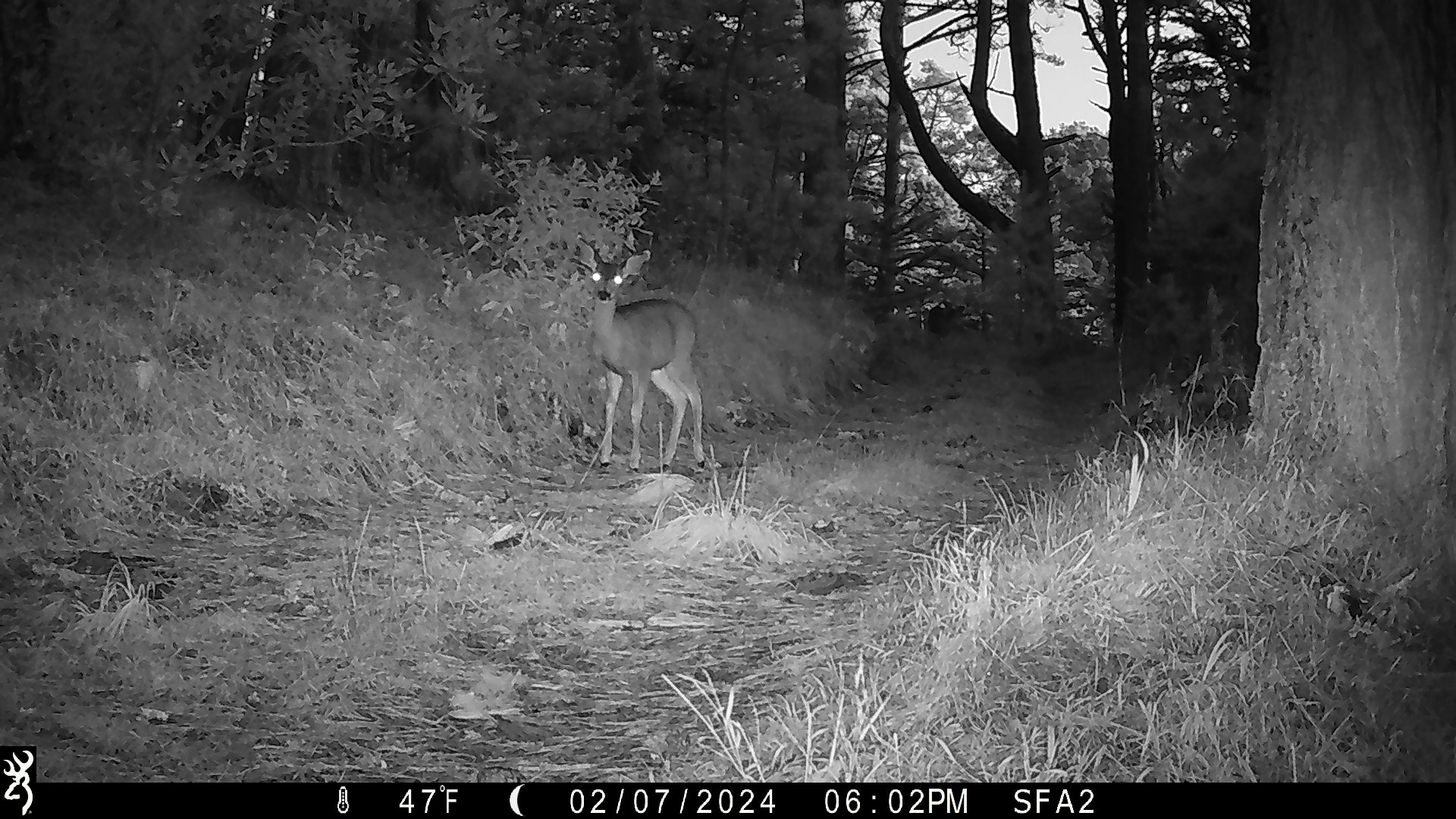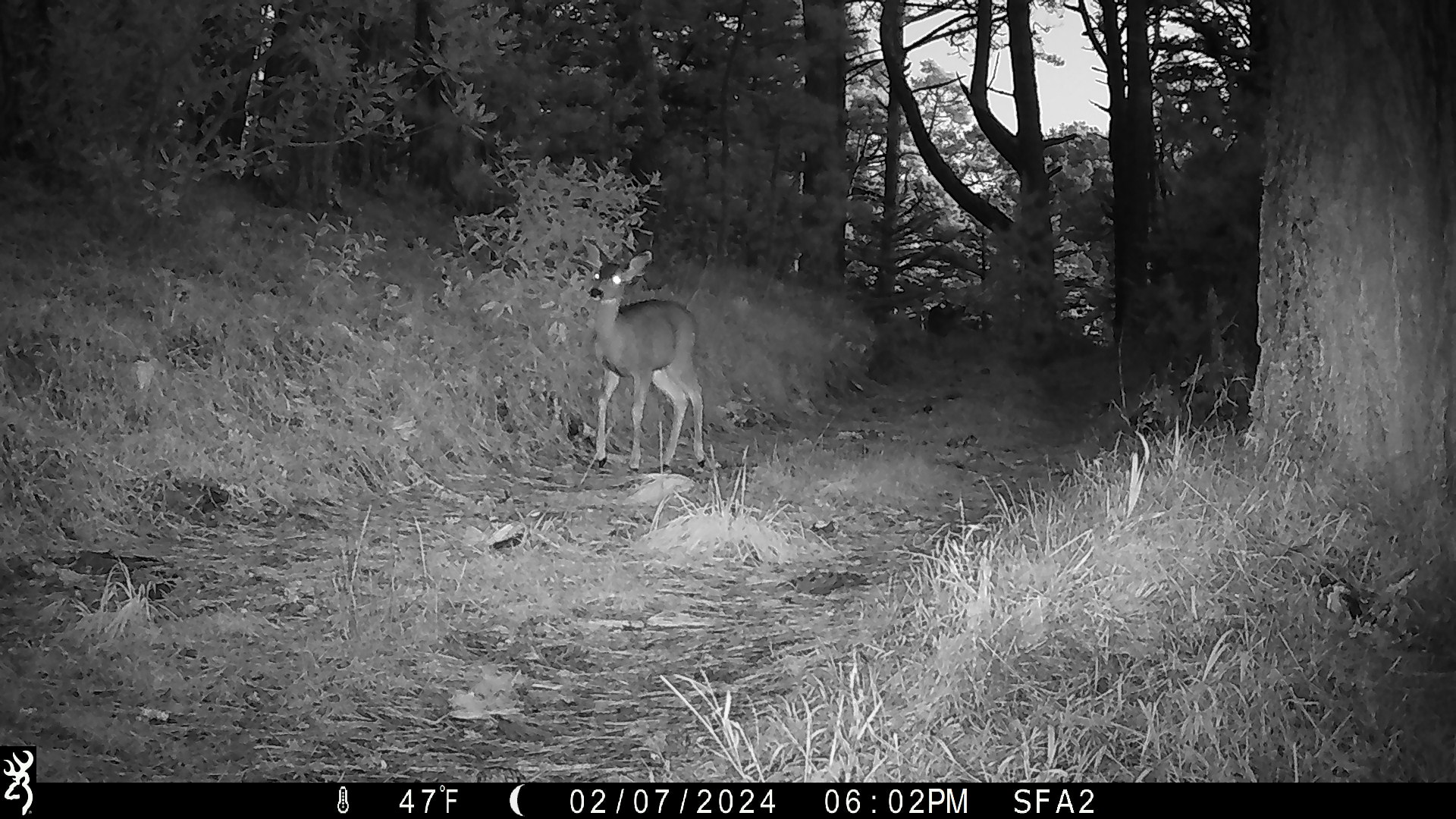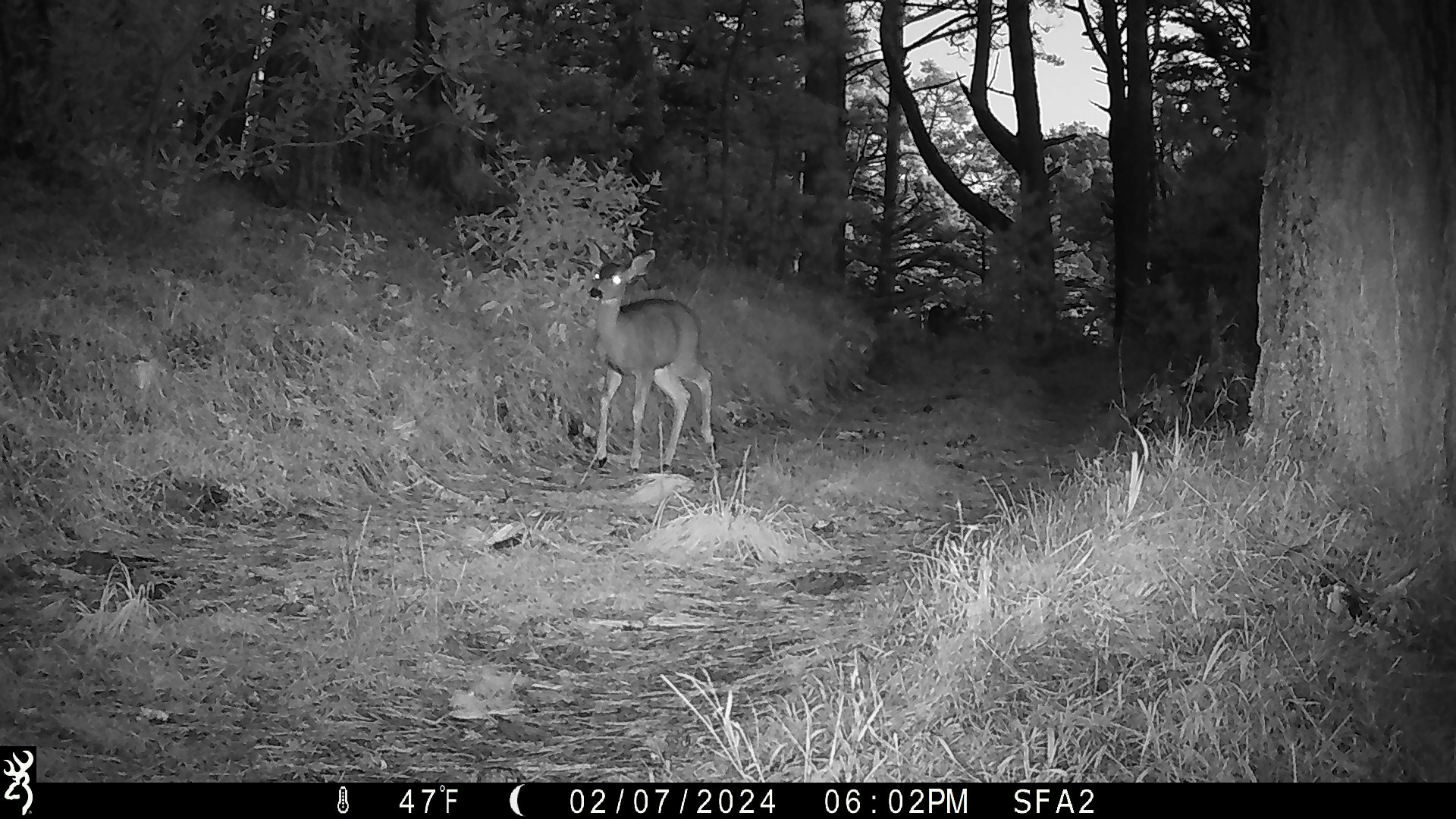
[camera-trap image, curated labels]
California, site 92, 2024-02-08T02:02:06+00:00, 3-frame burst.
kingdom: Animalia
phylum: Chordata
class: Mammalia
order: Artiodactyla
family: Cervidae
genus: Odocoileus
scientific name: Odocoileus hemionus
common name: mule deer